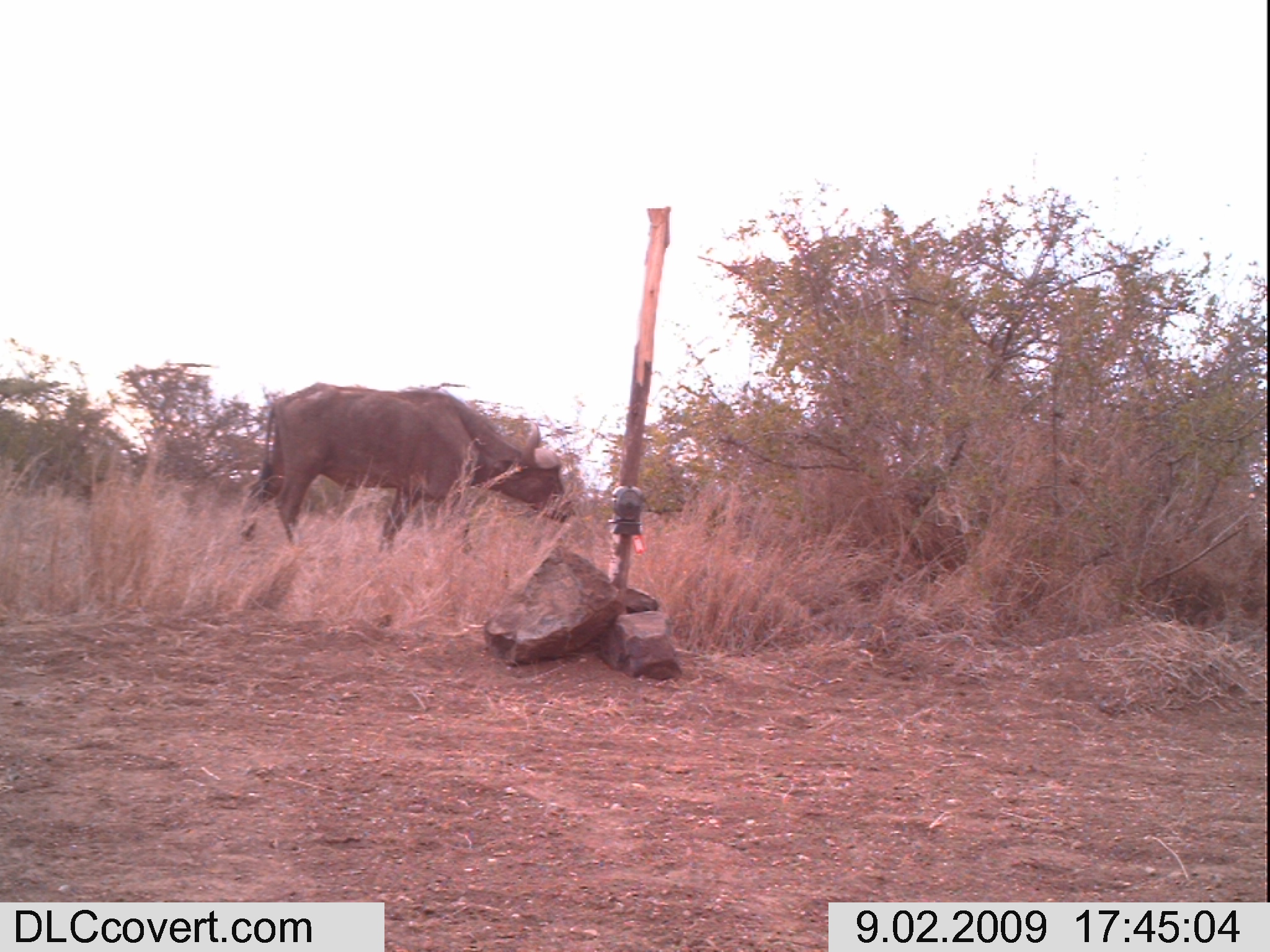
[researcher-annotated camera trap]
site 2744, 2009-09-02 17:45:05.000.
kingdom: Animalia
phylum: Chordata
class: Mammalia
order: Artiodactyla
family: Bovidae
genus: Syncerus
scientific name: Syncerus caffer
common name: african buffalo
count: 1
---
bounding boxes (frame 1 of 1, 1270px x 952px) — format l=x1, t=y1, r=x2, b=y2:
syncerus caffer: l=240, t=381, r=575, b=561